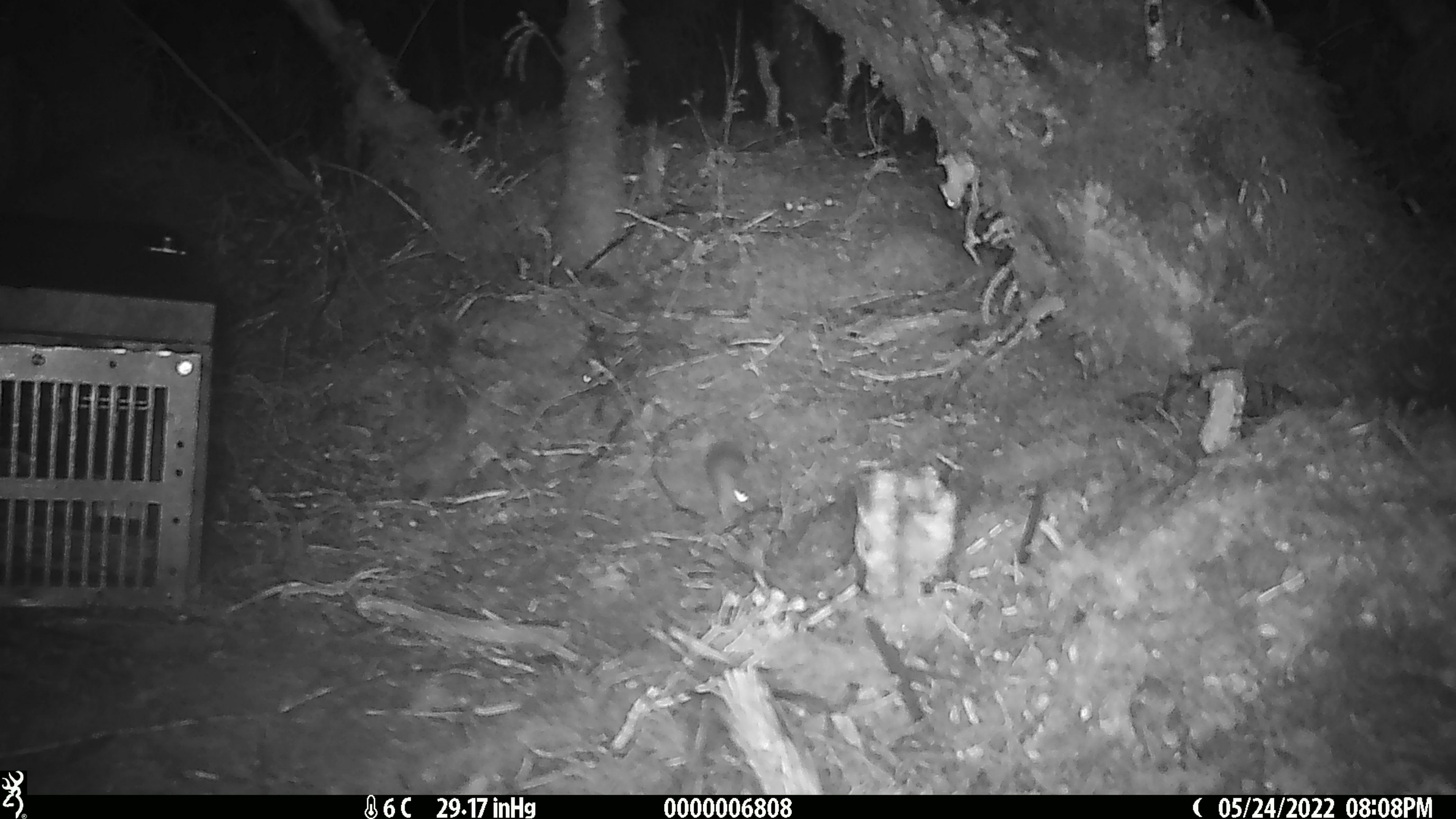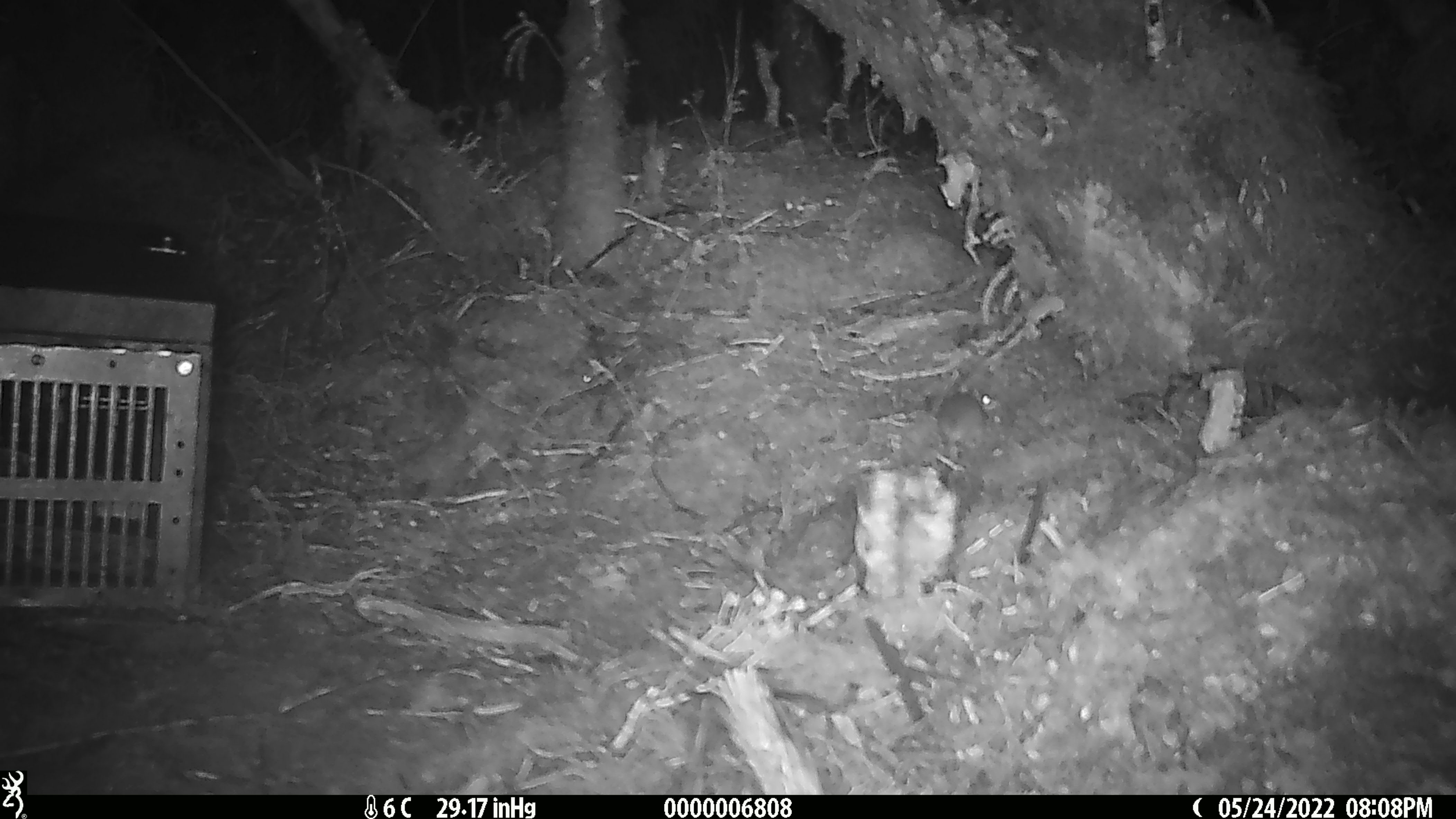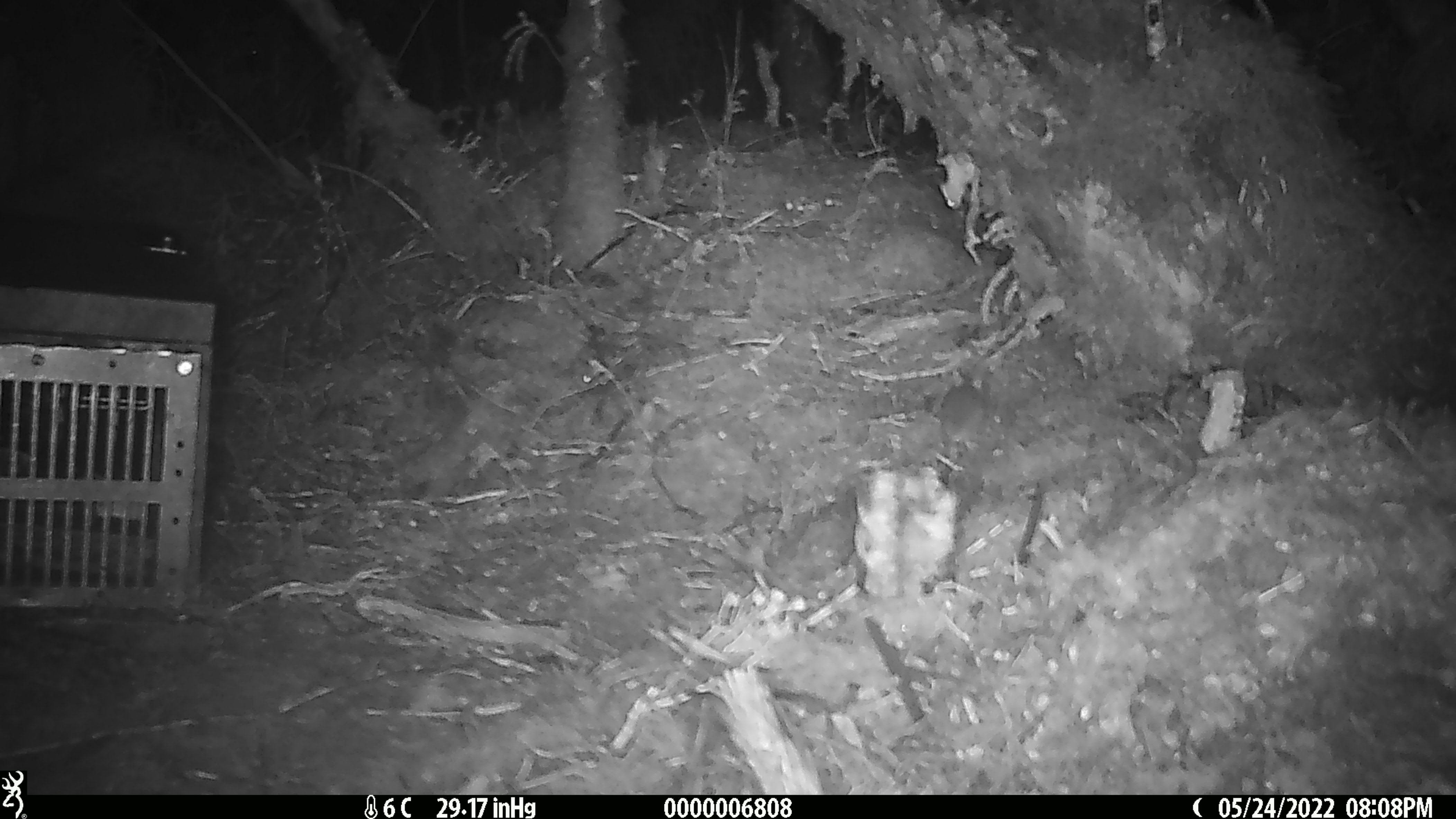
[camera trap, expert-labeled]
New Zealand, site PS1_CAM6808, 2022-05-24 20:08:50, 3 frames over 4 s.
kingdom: Animalia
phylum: Chordata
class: Mammalia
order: Rodentia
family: Muridae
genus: Mus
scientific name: Mus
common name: mouse